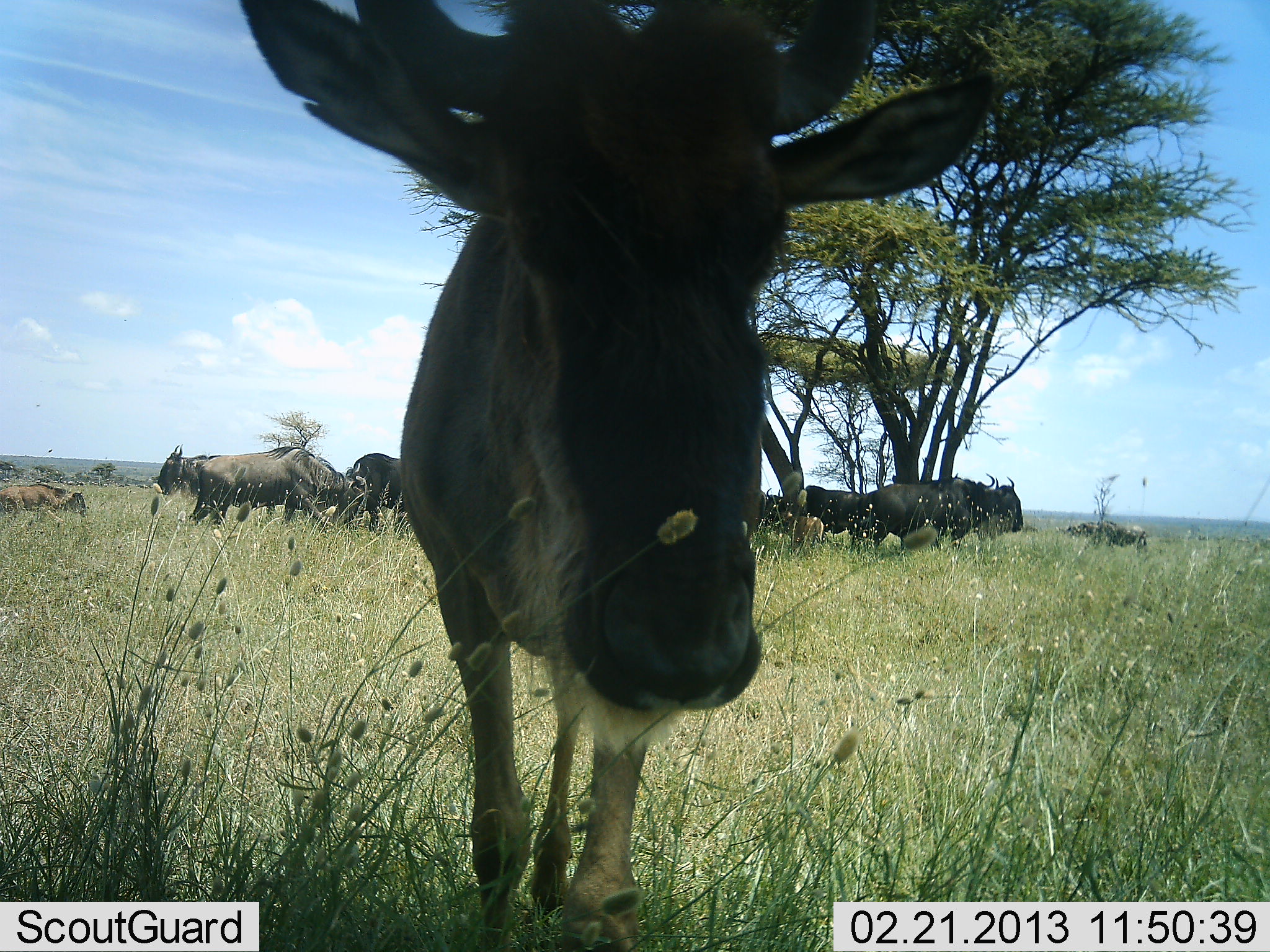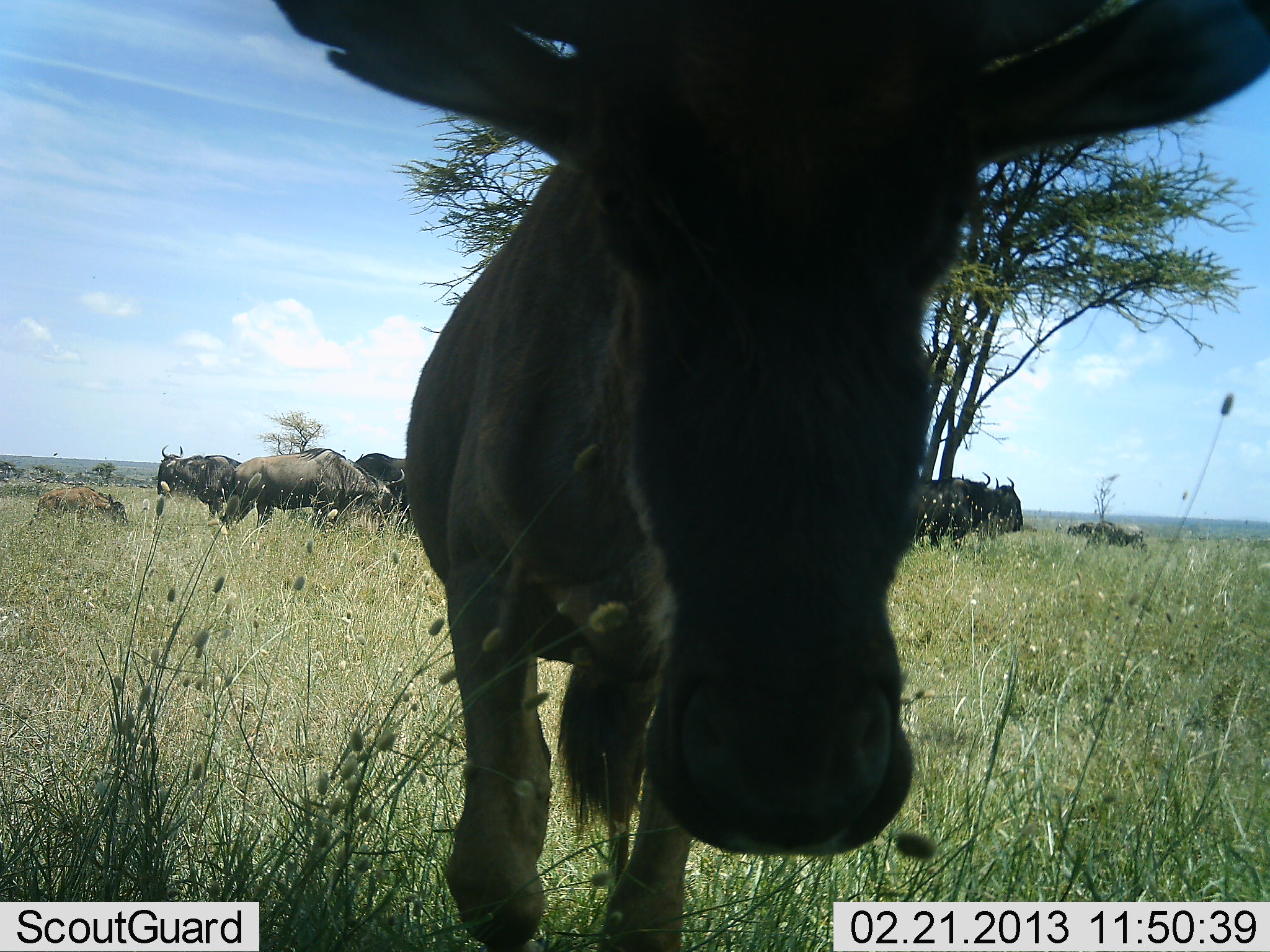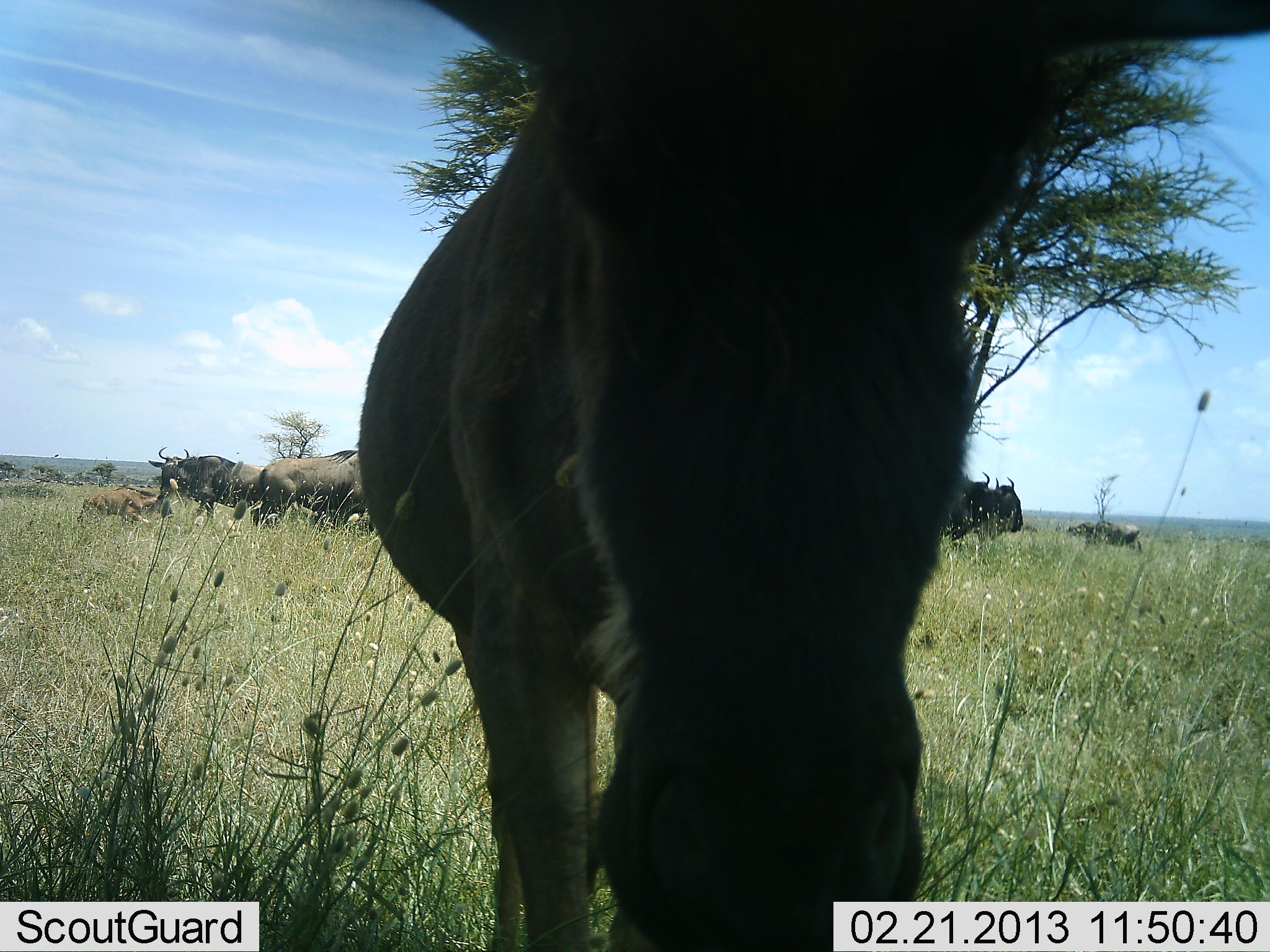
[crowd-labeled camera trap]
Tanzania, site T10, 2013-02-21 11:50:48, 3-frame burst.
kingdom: Animalia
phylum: Chordata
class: Mammalia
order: Artiodactyla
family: Bovidae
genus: Connochaetes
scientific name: Connochaetes taurinus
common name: blue wildebeest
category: wildebeest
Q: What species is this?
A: Wildebeest (blue wildebeest) (Connochaetes taurinus).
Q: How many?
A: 10.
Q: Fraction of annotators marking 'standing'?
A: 83%.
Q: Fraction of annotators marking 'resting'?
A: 6%.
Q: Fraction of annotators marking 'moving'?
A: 44%.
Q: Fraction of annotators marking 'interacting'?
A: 11%.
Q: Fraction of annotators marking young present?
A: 78%.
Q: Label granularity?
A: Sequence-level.